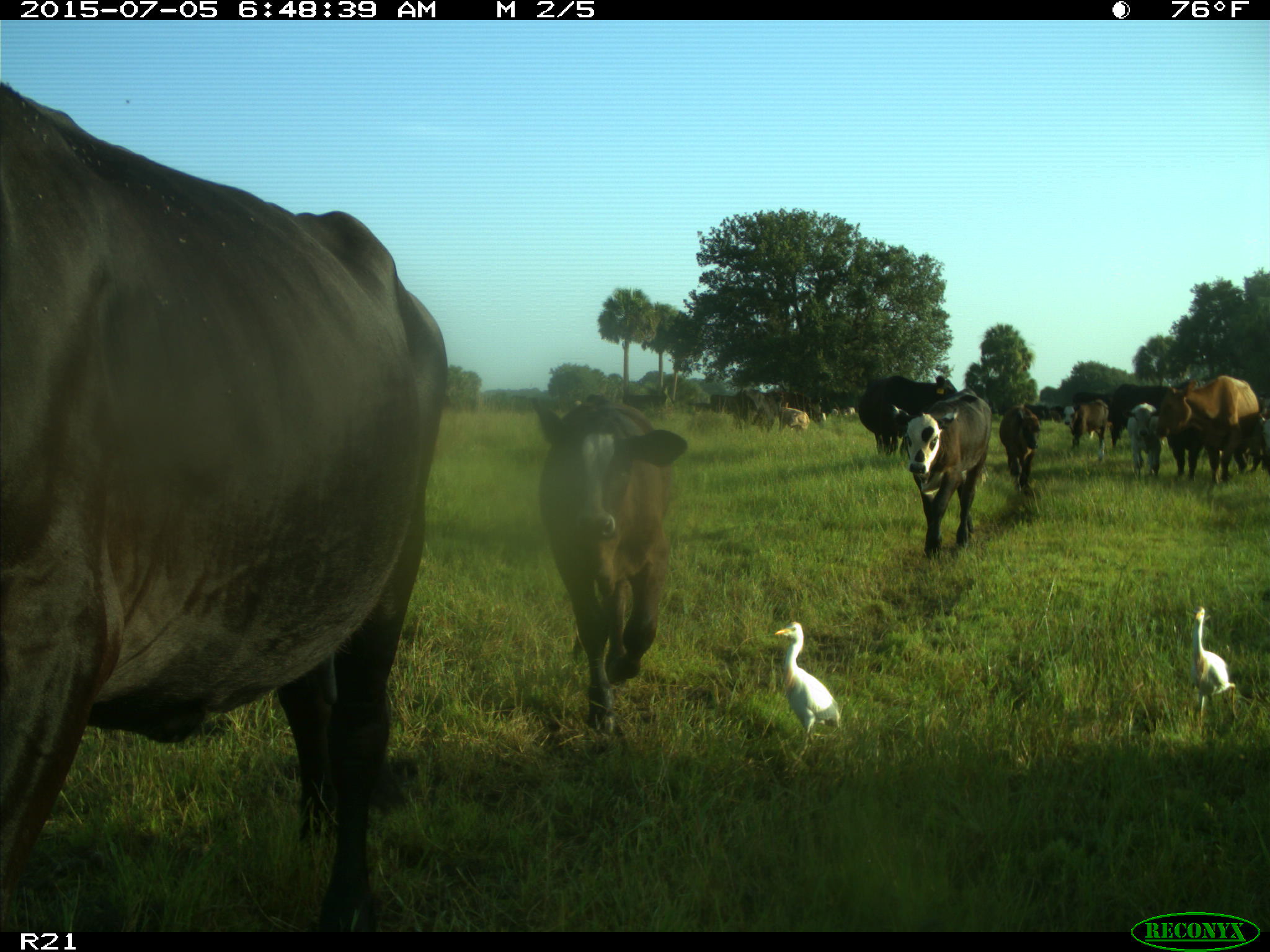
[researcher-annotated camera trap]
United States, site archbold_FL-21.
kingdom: Animalia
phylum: Chordata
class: Mammalia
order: Artiodactyla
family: Bovidae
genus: Bos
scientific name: Bos taurus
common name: domestic cow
Bos taurus (domestic cow).